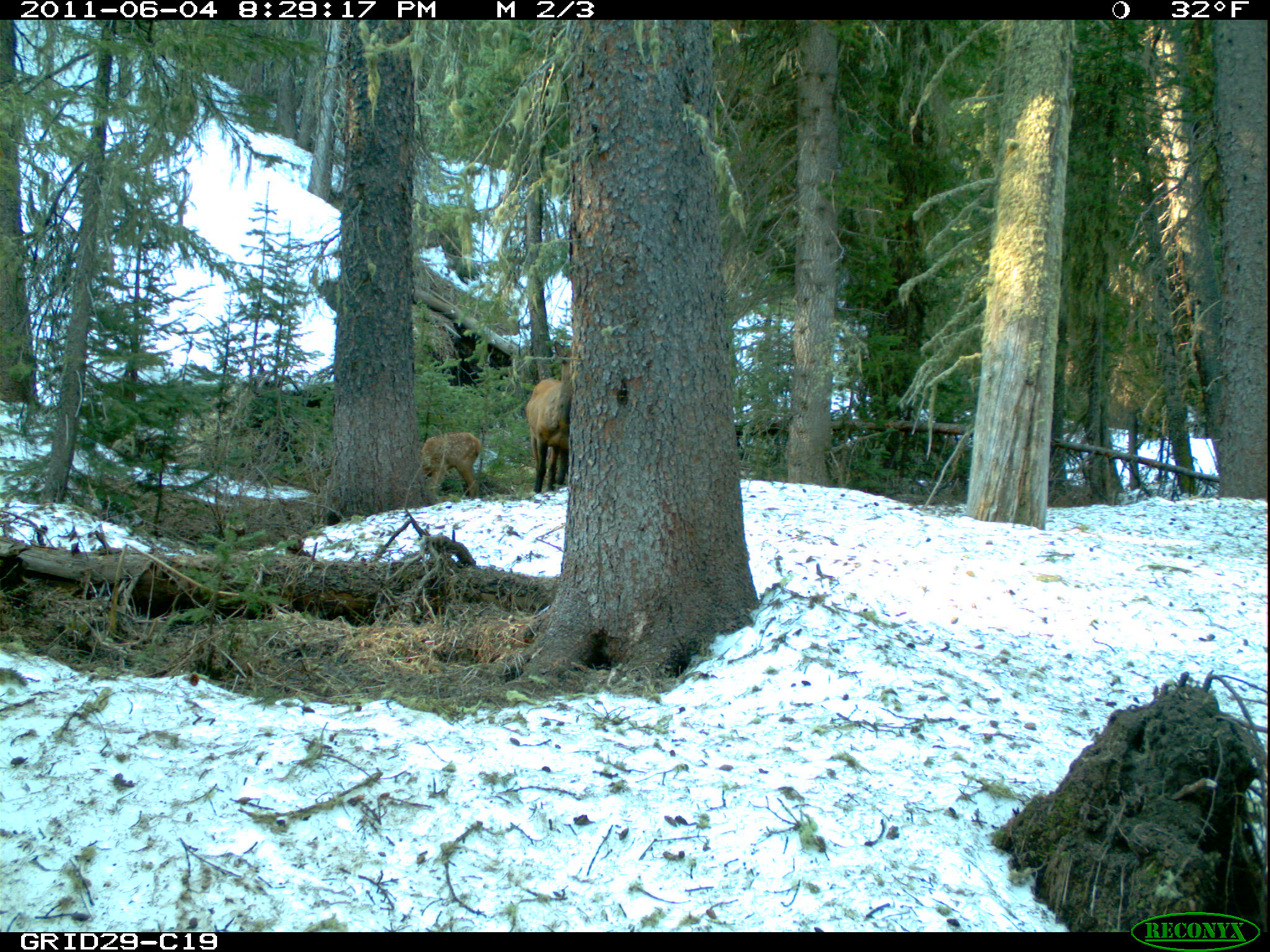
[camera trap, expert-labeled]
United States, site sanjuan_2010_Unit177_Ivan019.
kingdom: Animalia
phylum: Chordata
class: Mammalia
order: Artiodactyla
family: Cervidae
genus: Cervus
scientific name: Cervus elaphus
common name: red deer